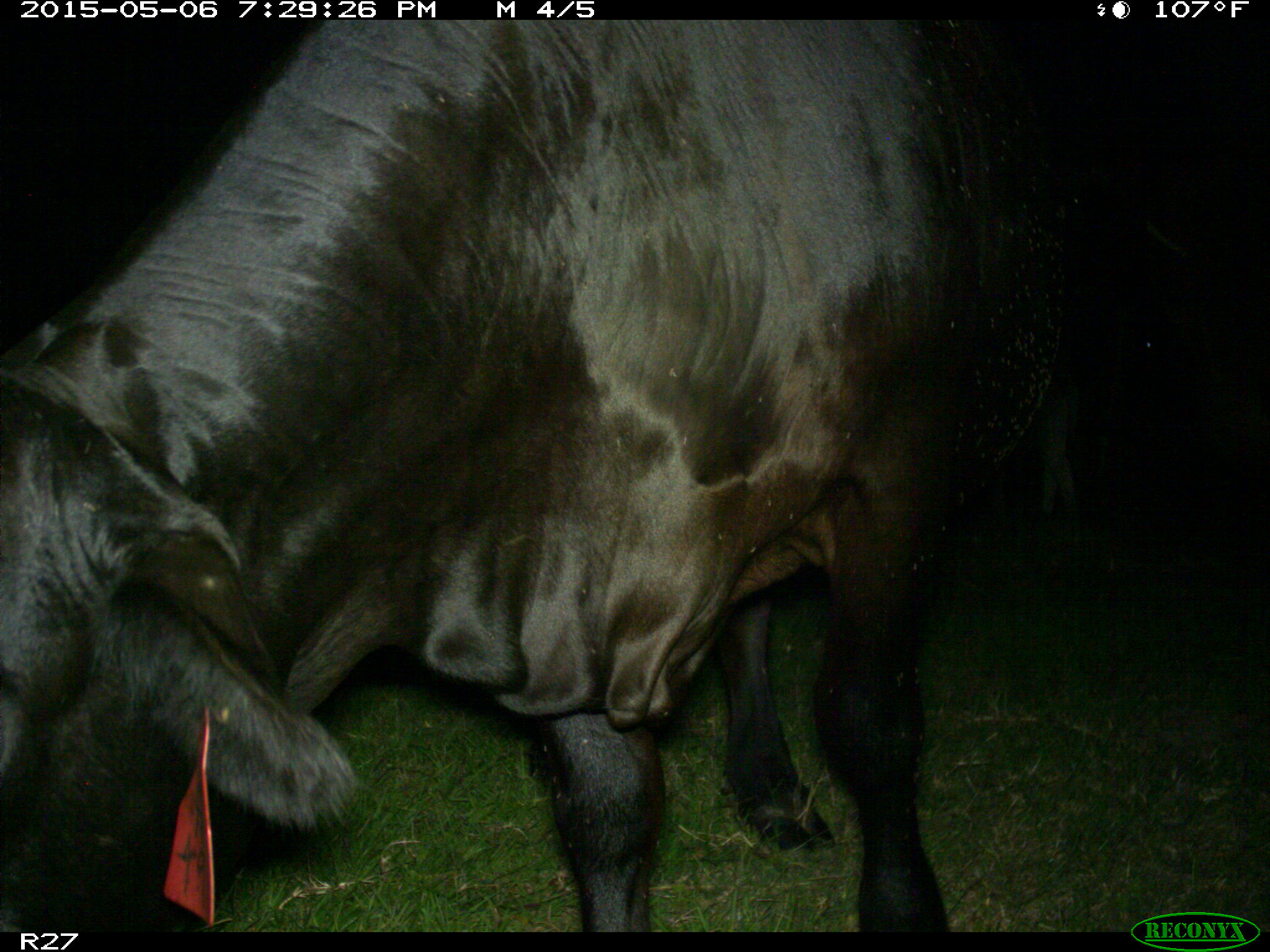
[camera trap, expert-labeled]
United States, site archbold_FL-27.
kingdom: Animalia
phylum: Chordata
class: Mammalia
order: Artiodactyla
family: Bovidae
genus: Bos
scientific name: Bos taurus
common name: domestic cow